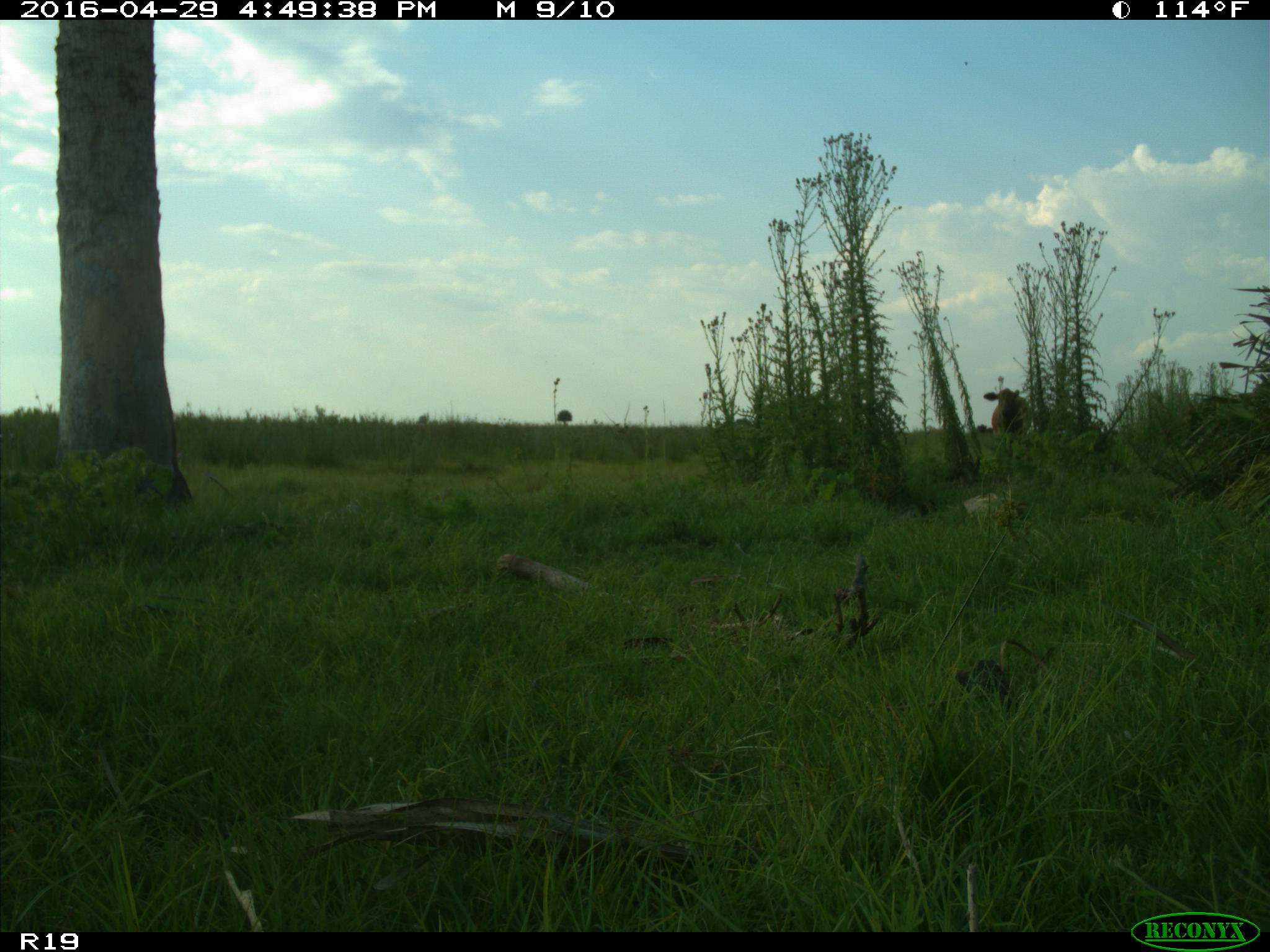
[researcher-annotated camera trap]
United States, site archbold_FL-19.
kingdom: Animalia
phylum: Chordata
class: Mammalia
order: Artiodactyla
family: Bovidae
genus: Bos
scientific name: Bos taurus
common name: domestic cow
Bos taurus (domestic cow).